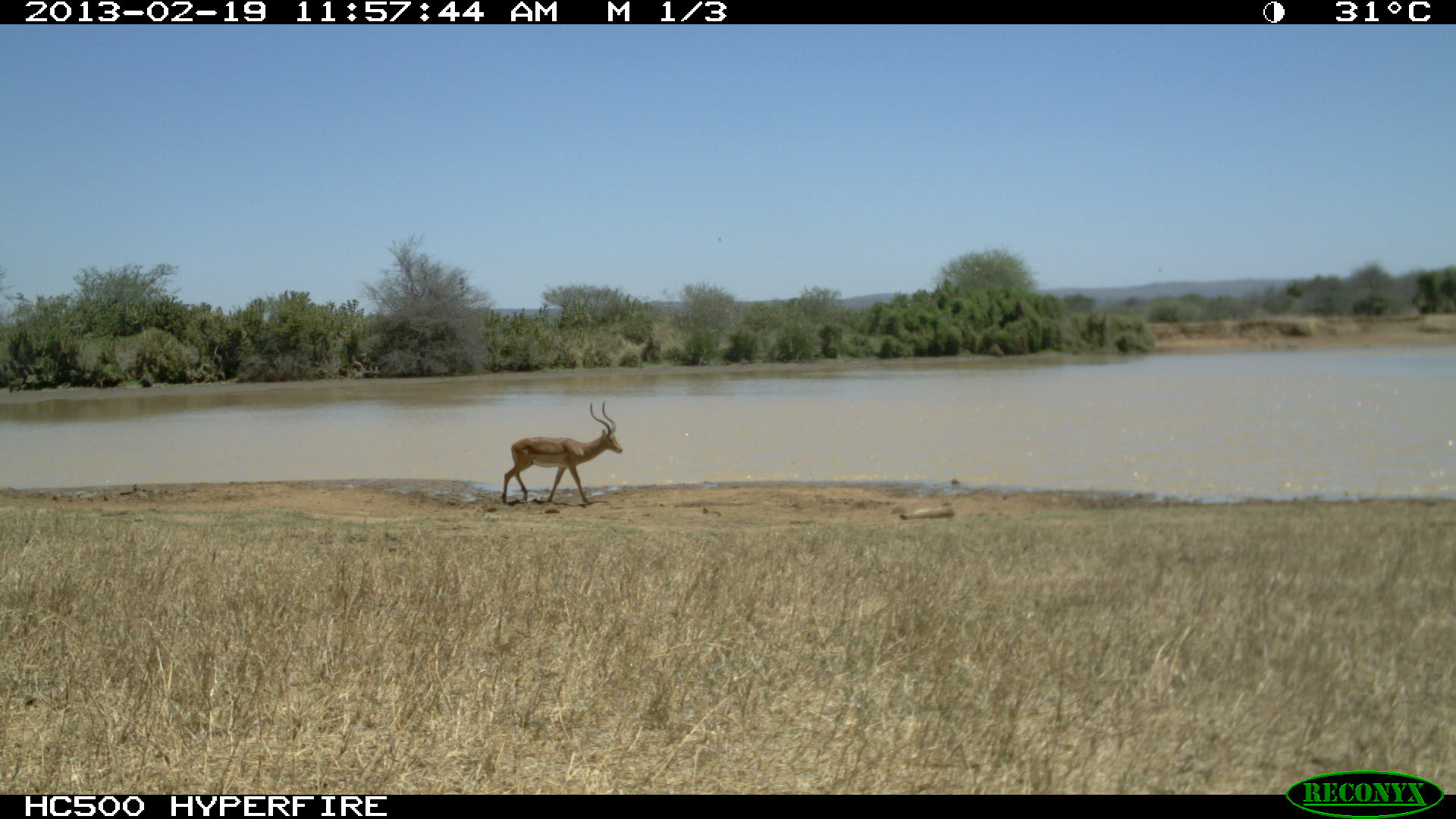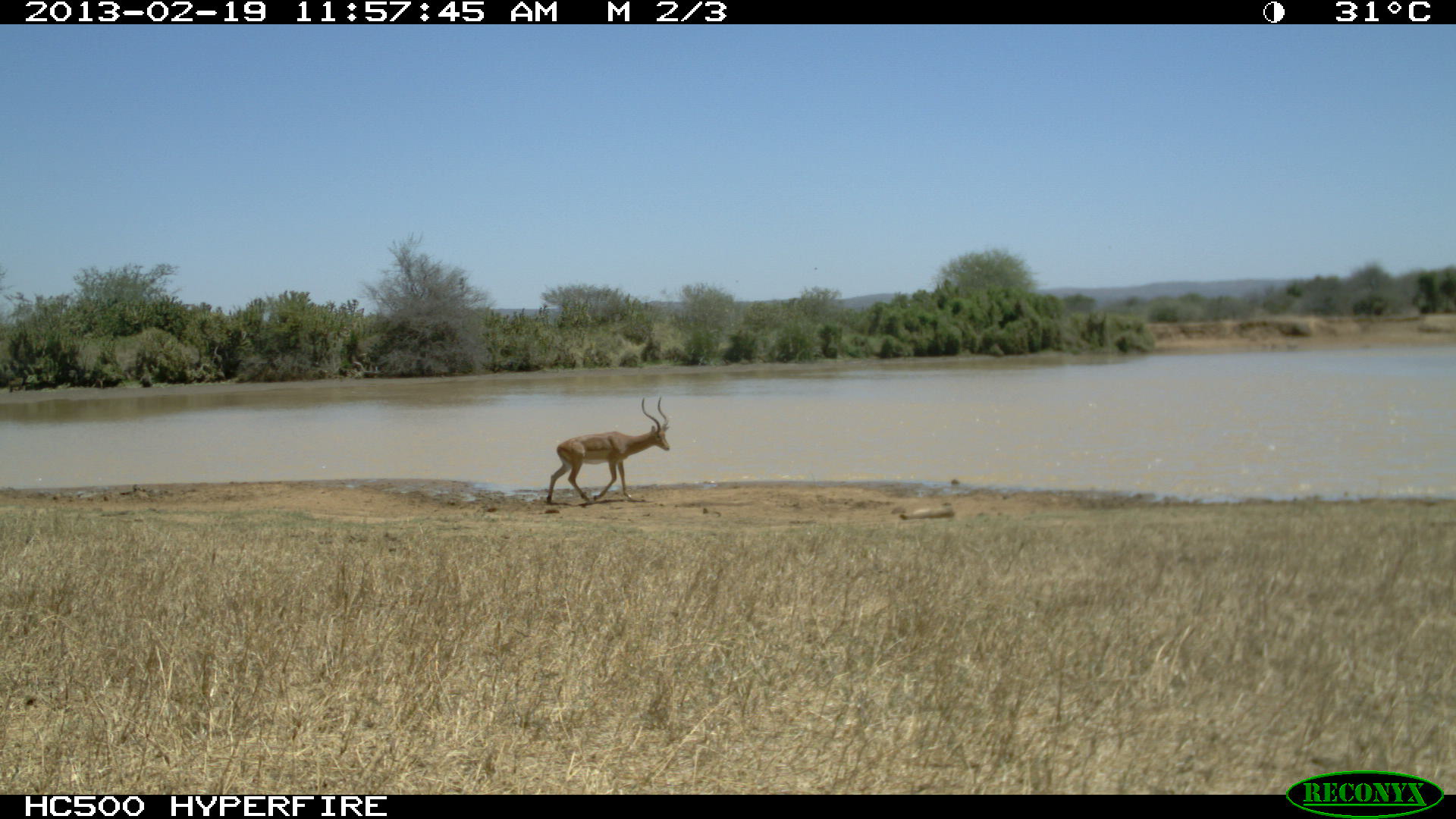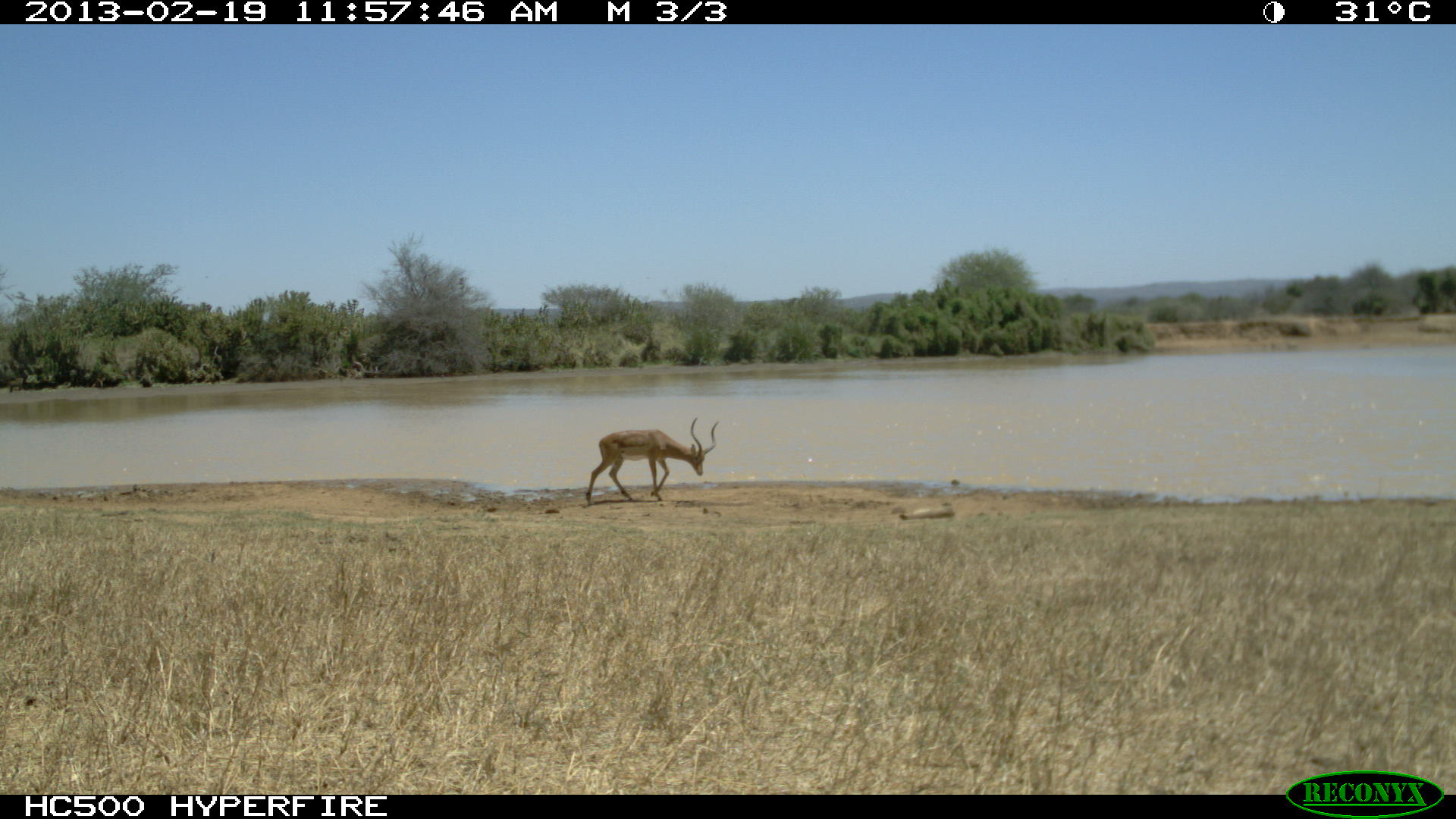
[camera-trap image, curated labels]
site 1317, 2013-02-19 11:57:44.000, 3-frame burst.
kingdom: Animalia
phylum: Chordata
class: Mammalia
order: Artiodactyla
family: Bovidae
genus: Aepyceros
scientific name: Aepyceros melampus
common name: impala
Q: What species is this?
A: Aepyceros melampus (impala).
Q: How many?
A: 1.